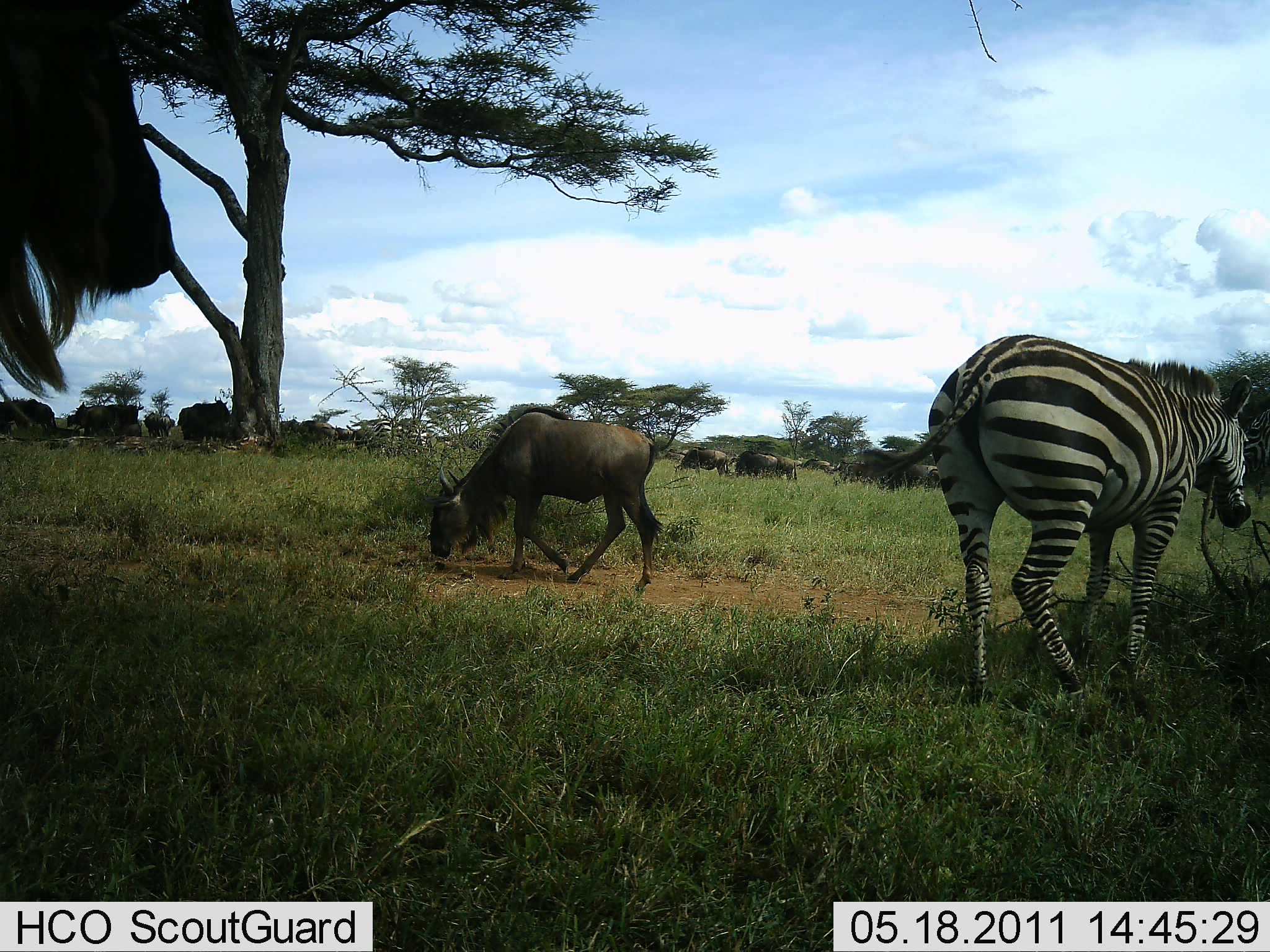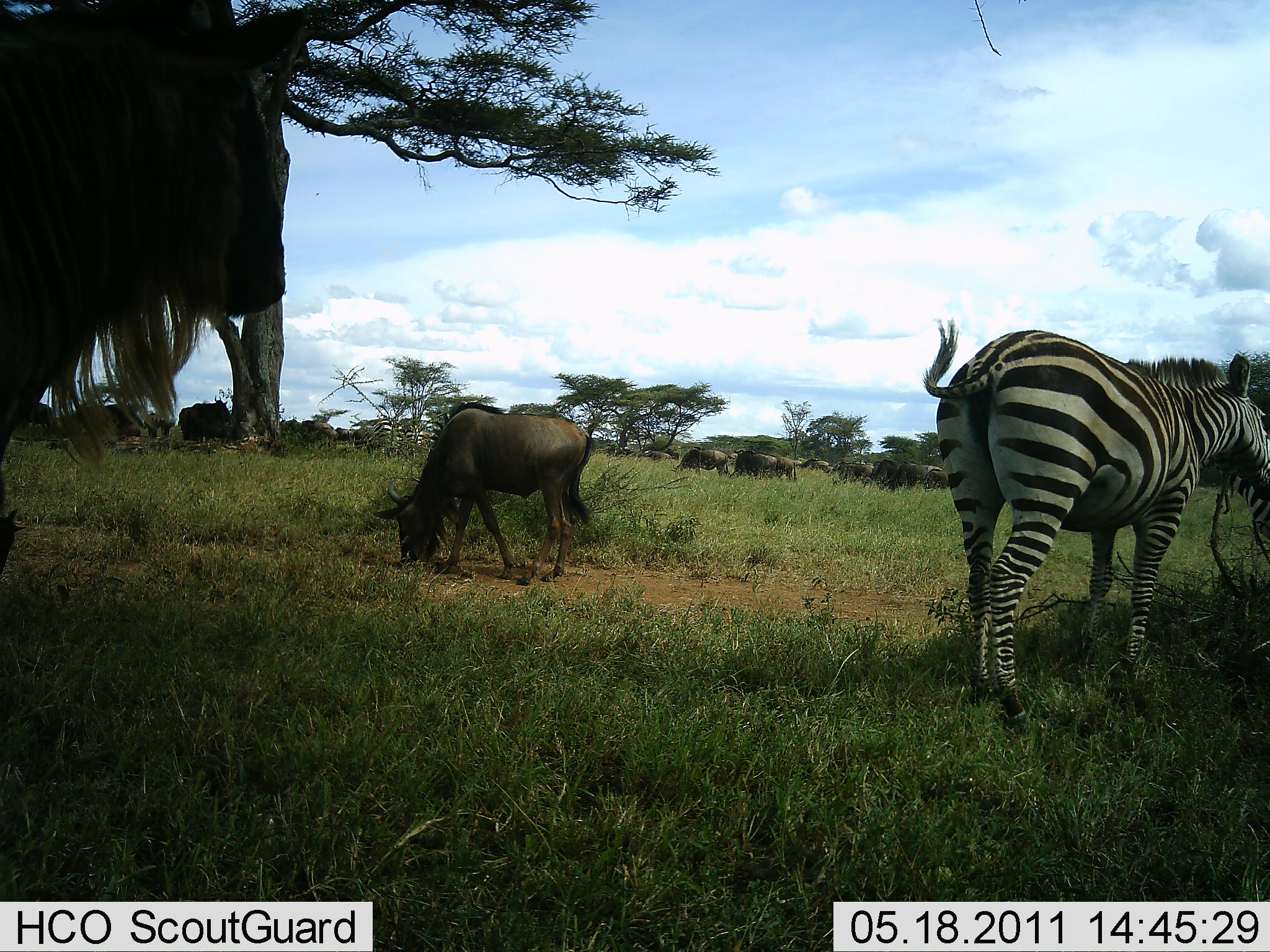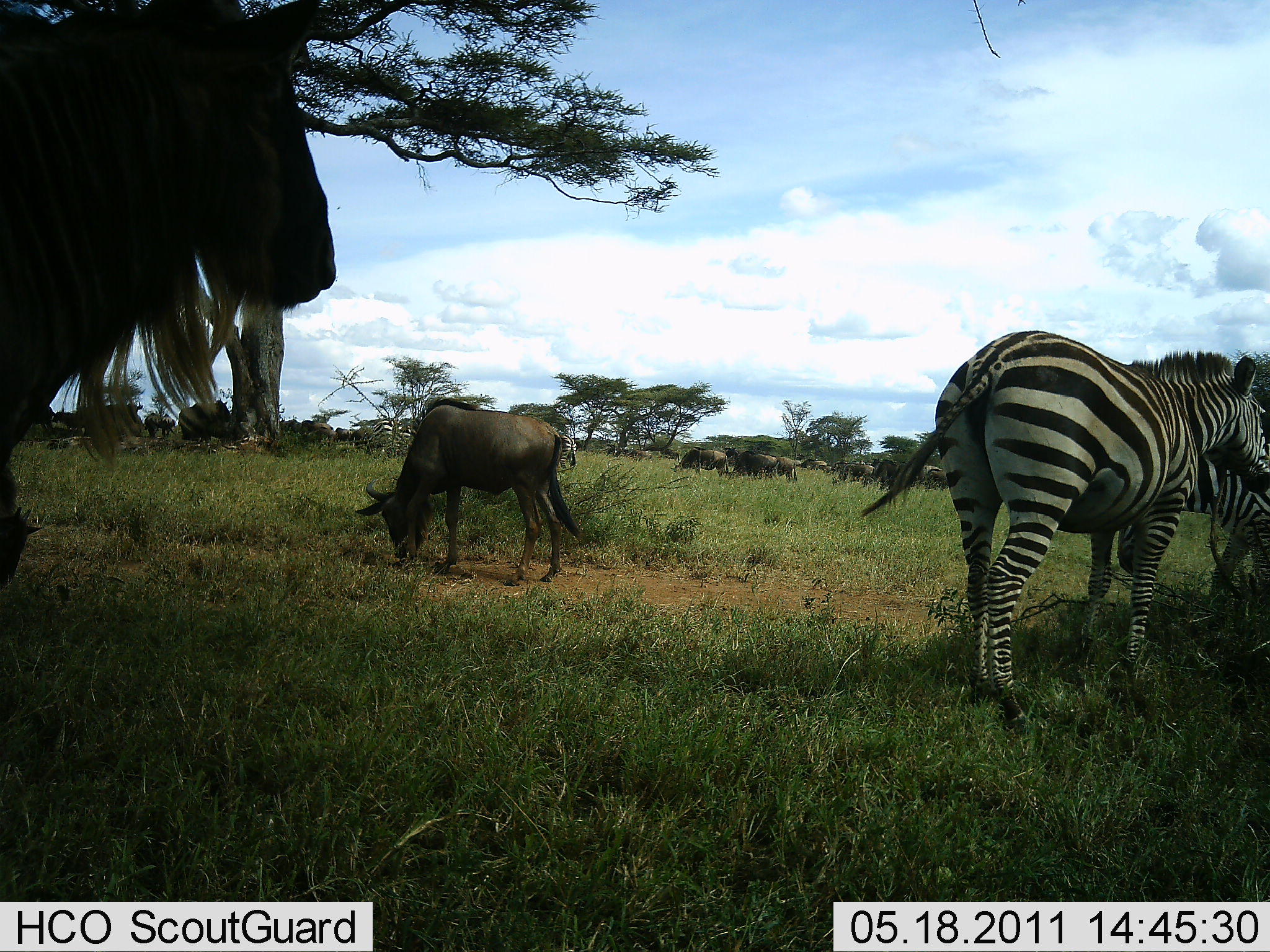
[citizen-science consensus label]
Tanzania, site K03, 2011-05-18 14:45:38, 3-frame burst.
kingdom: Animalia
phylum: Chordata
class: Mammalia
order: Artiodactyla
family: Bovidae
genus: Connochaetes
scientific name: Connochaetes taurinus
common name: blue wildebeest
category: wildebeest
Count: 11-50.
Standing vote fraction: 92%.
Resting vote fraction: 8%.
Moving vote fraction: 25%.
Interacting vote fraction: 0%.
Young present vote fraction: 8%.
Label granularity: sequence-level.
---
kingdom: Animalia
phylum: Chordata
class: Mammalia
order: Perissodactyla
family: Equidae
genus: Equus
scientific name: Equus quagga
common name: plains zebra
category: zebra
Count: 2.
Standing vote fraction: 83%.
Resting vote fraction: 8%.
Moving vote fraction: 25%.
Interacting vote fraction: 17%.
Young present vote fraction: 0%.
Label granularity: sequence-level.